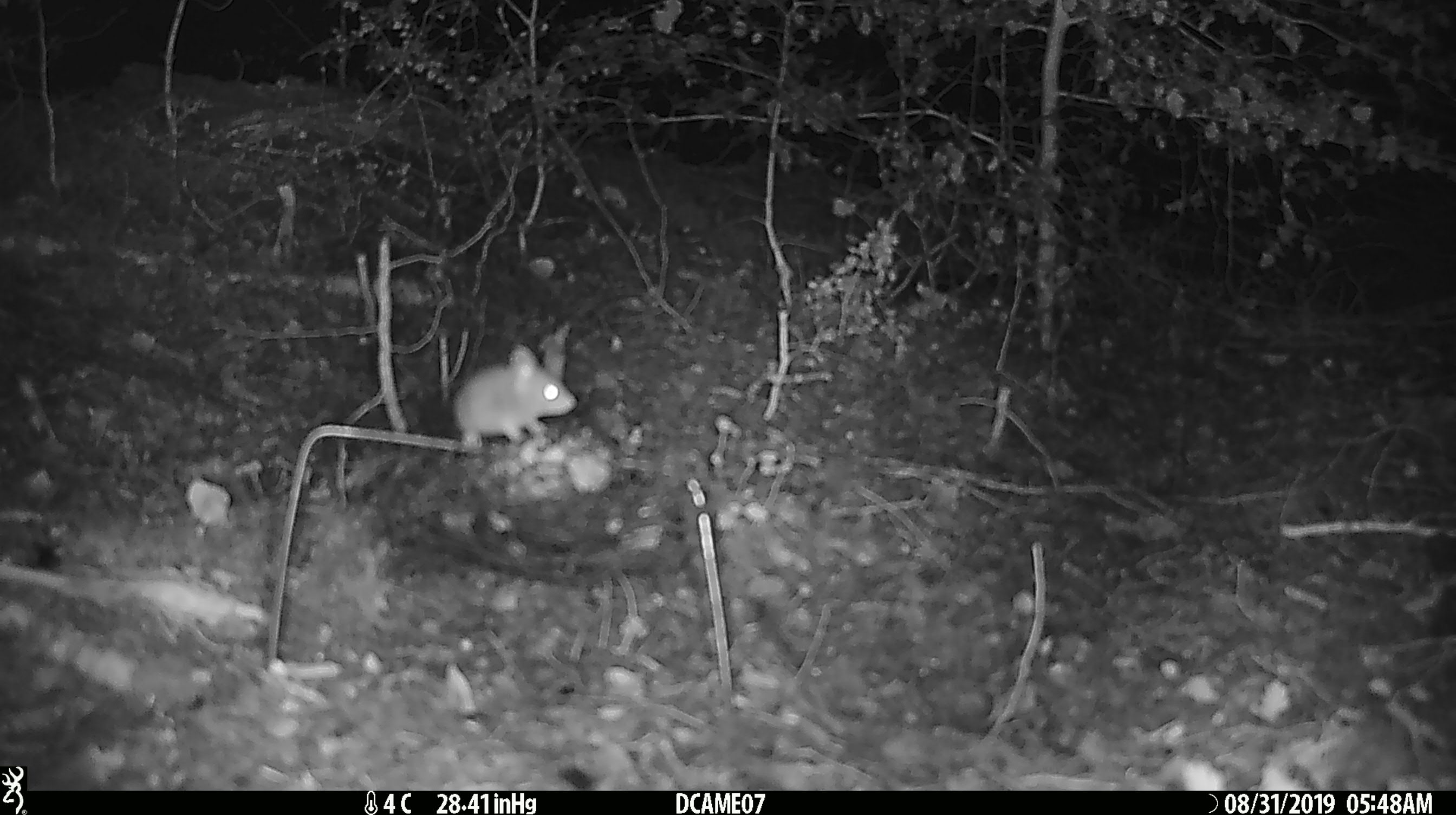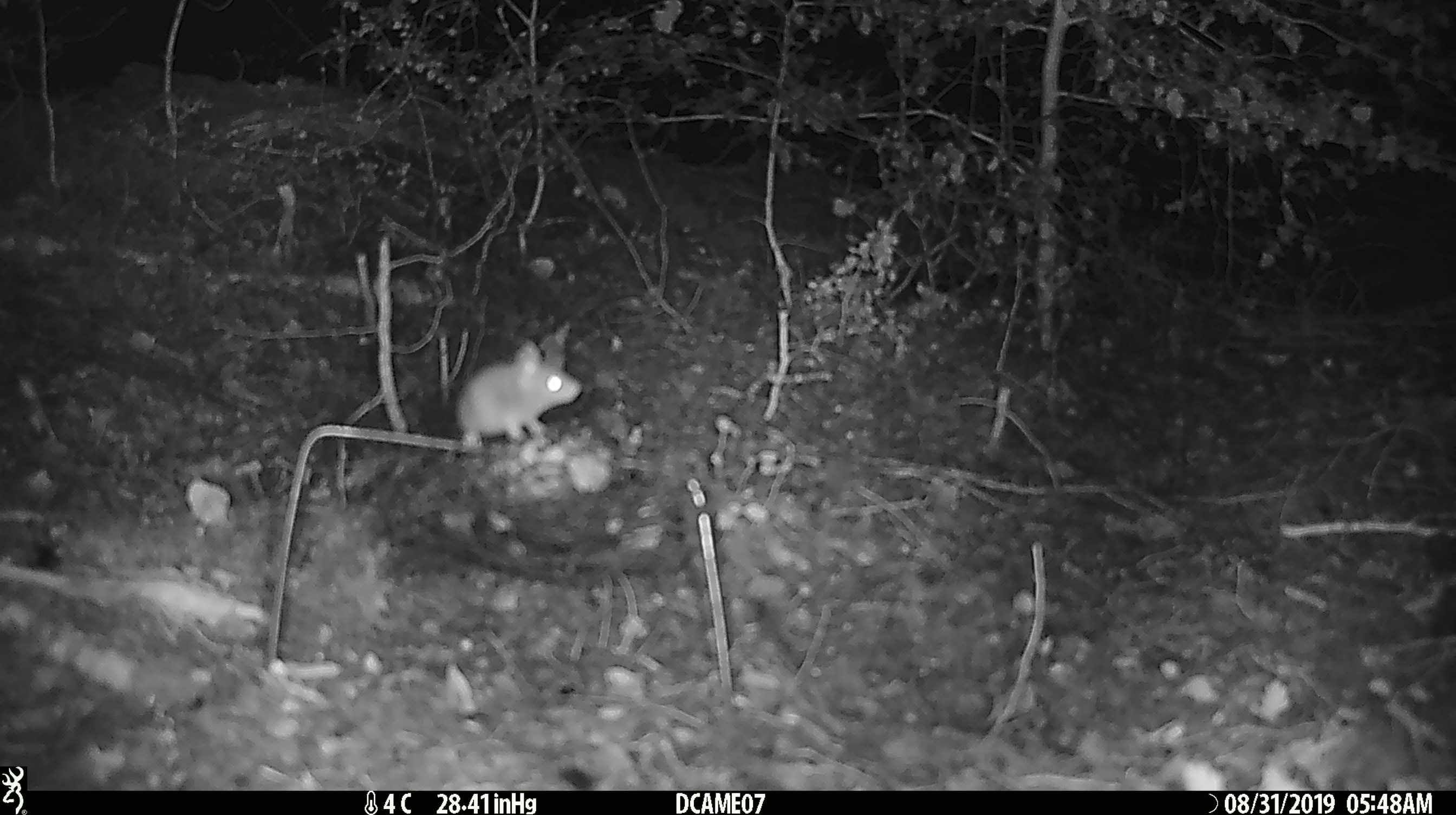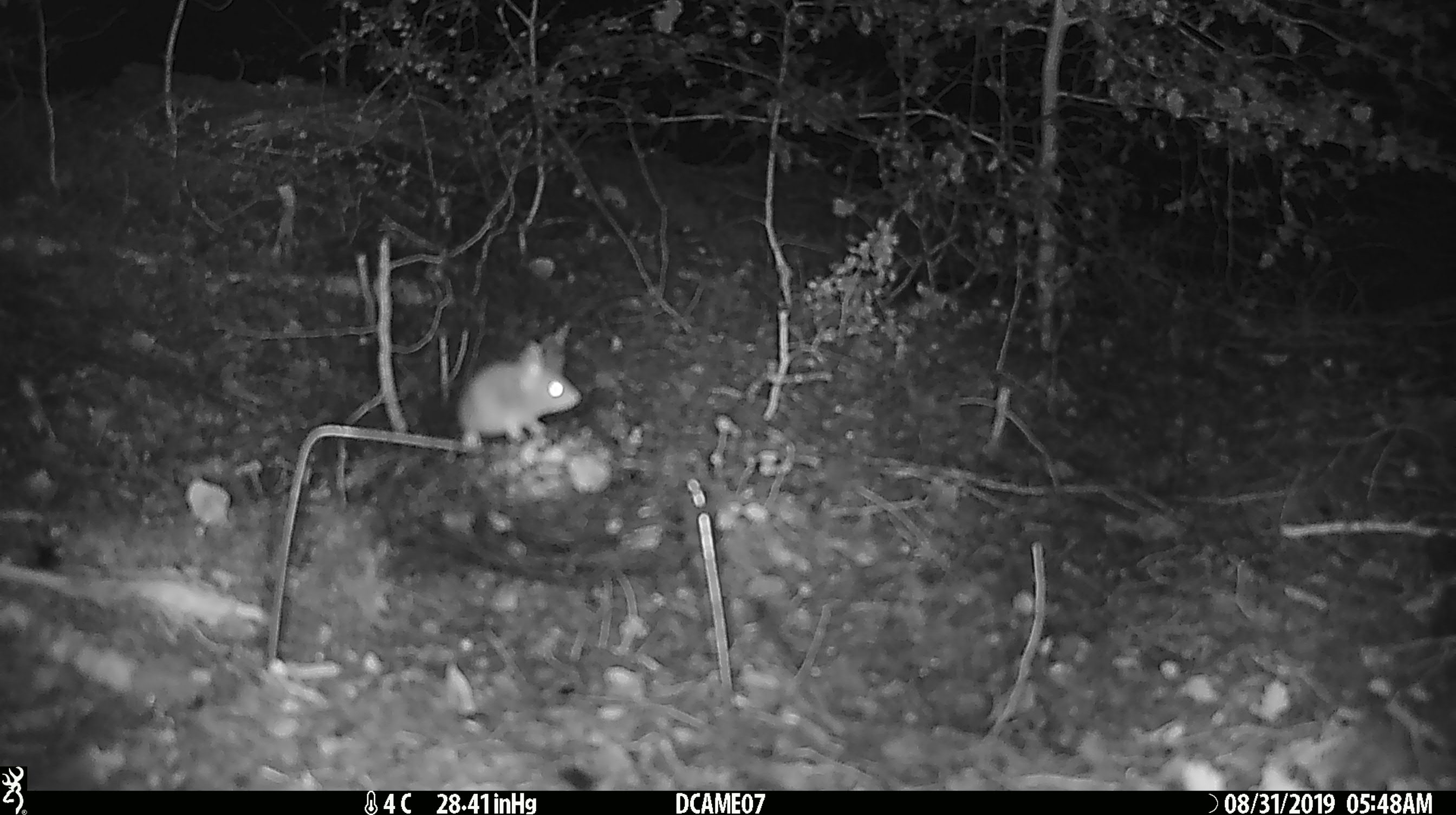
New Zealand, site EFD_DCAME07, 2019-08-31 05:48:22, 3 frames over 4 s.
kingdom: Animalia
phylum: Chordata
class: Mammalia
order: Rodentia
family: Muridae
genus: Mus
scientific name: Mus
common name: mouse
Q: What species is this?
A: Mouse (Mus).